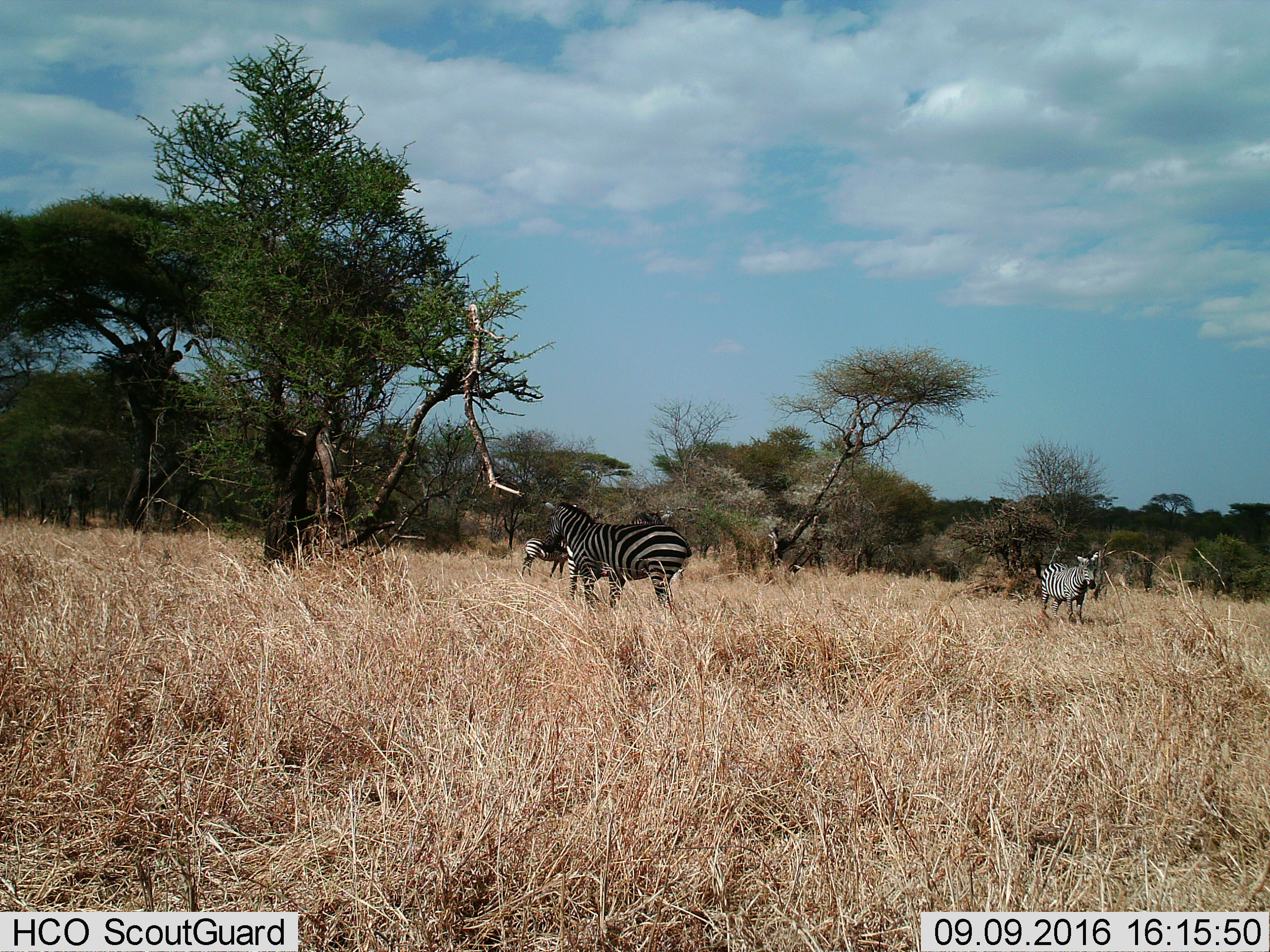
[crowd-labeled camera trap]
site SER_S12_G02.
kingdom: Animalia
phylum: Chordata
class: Mammalia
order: Perissodactyla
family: Equidae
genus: Equus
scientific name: Equus quagga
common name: plains zebra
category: zebraplains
Zebraplains (plains zebra) (Equus quagga), count 4. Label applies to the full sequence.